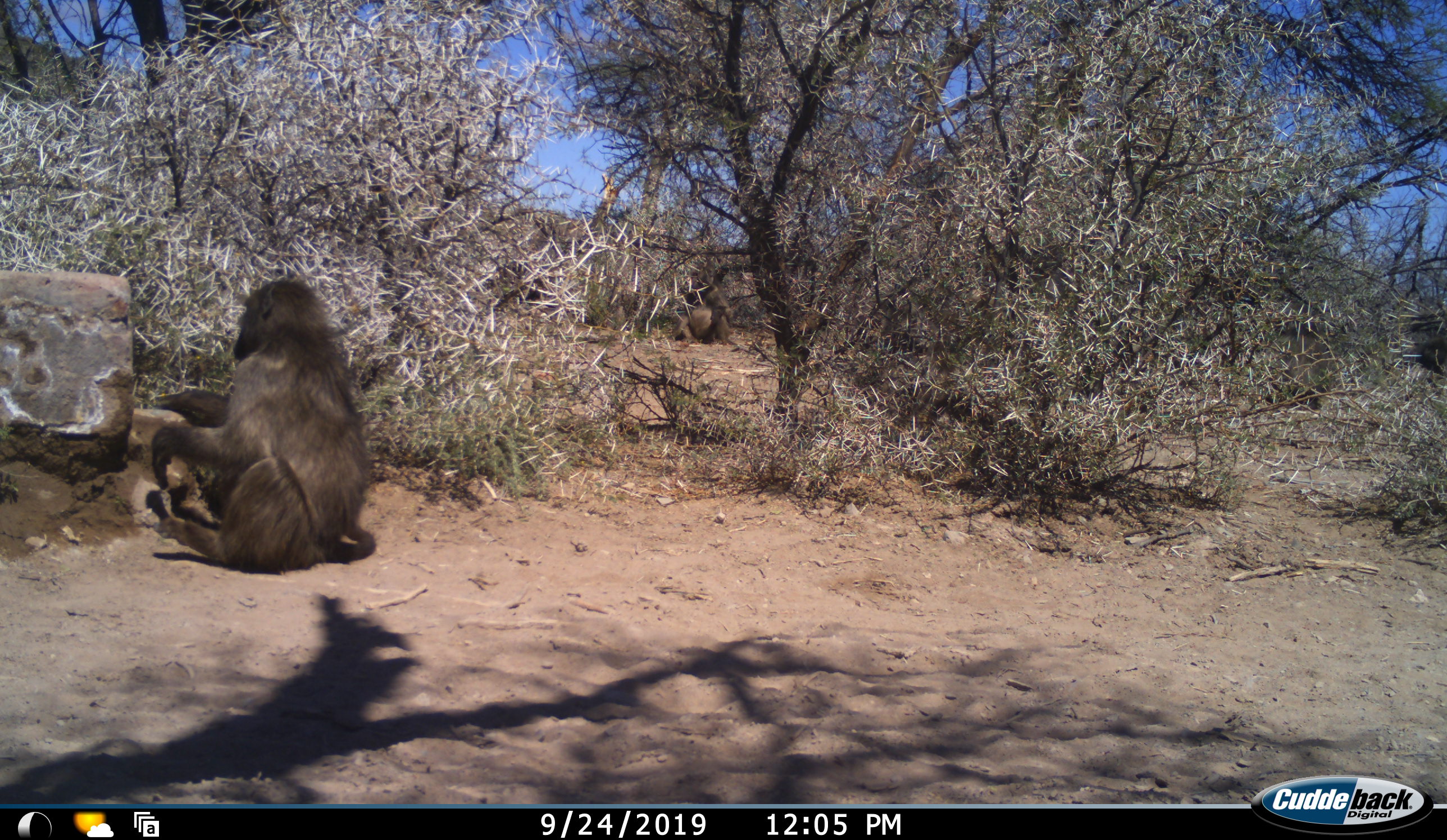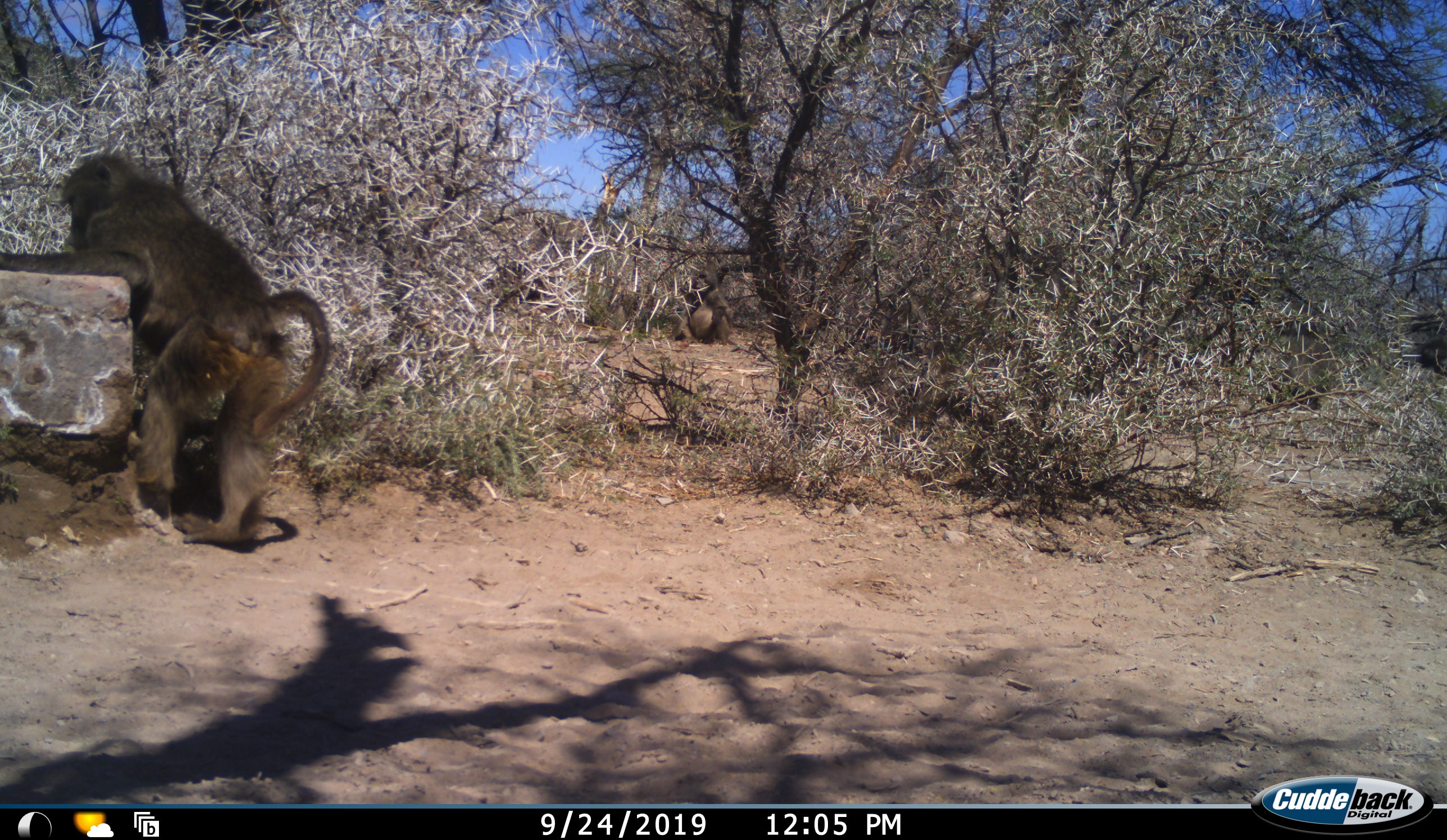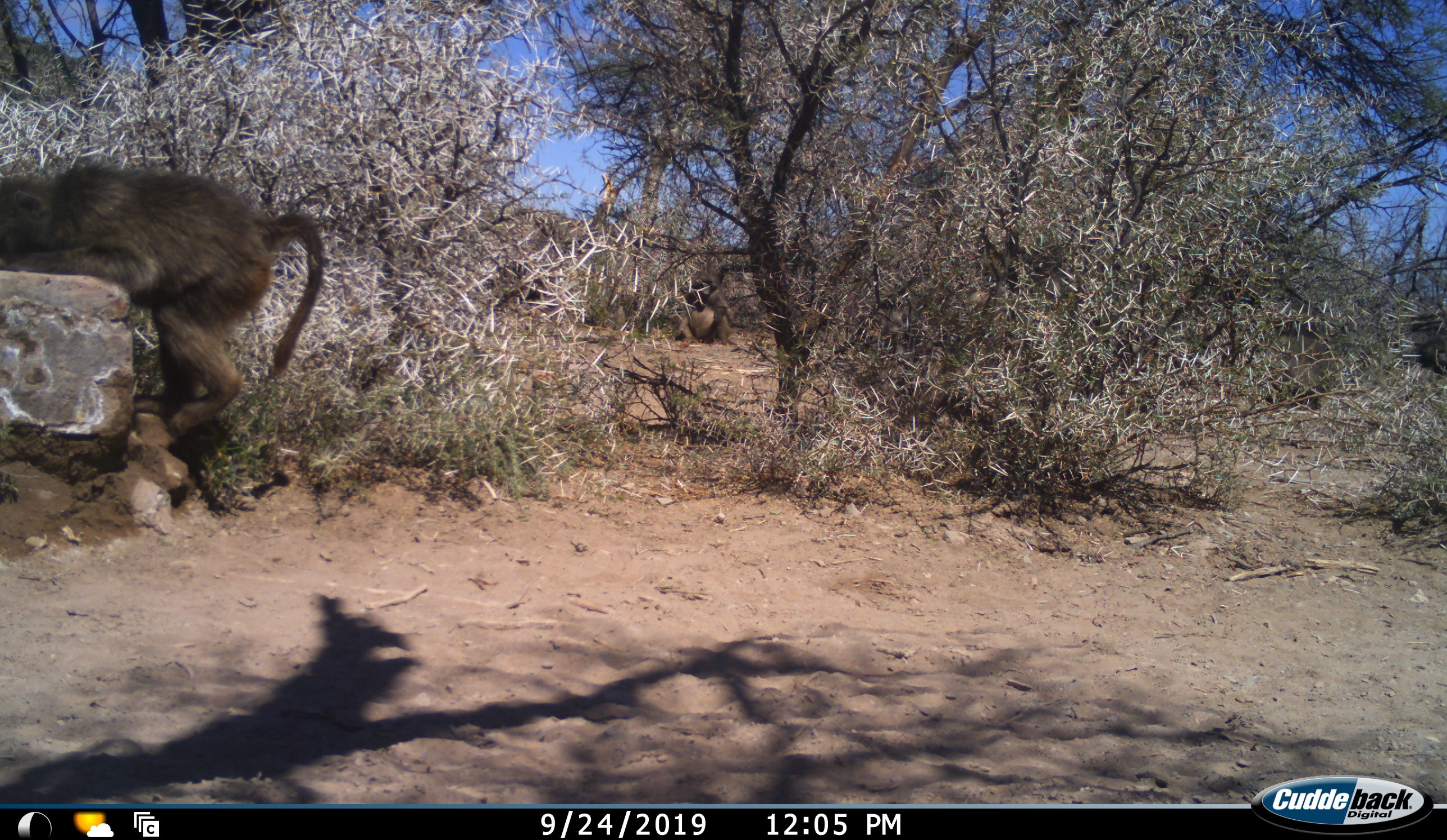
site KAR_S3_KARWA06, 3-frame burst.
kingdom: Animalia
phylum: Chordata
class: Mammalia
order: Primates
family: Cercopithecidae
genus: Papio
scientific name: Papio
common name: baboon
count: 1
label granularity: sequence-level